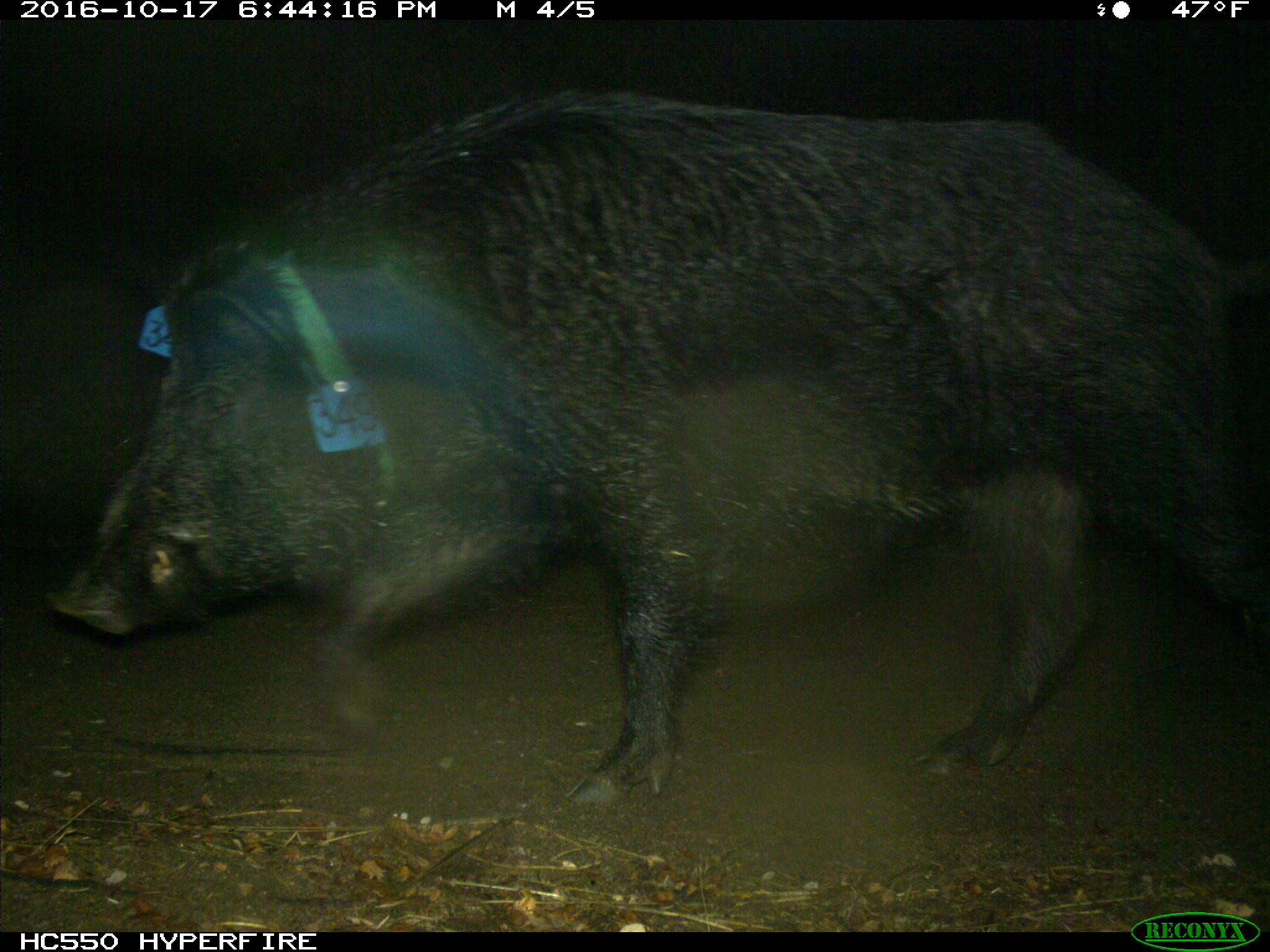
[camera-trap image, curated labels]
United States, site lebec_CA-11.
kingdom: Animalia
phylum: Chordata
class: Mammalia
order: Artiodactyla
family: Suidae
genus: Sus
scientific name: Sus scrofa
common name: wild boar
Sus scrofa (wild boar).